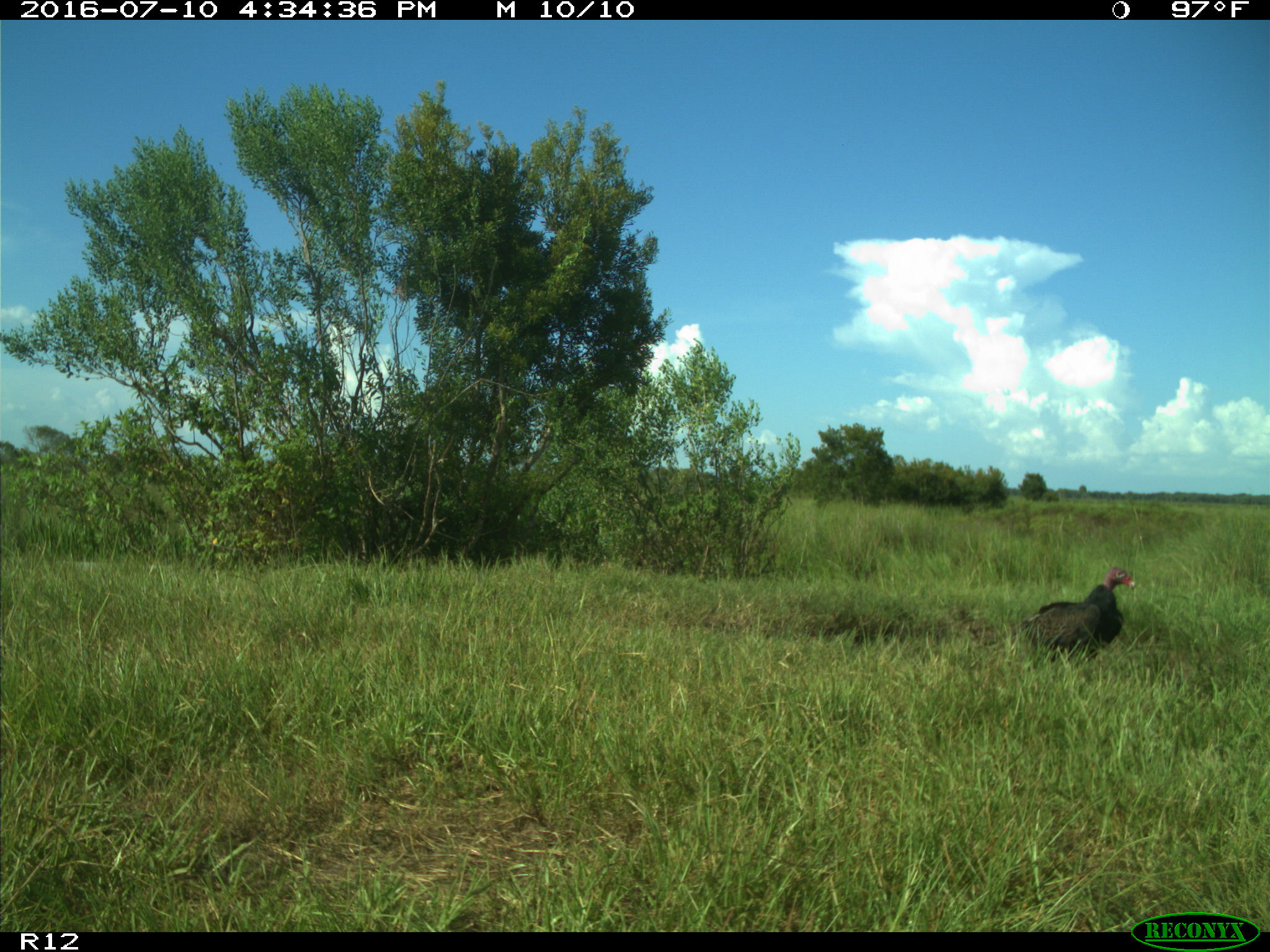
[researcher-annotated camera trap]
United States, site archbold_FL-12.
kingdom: Animalia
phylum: Chordata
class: Aves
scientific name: Aves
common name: birds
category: unidentified bird